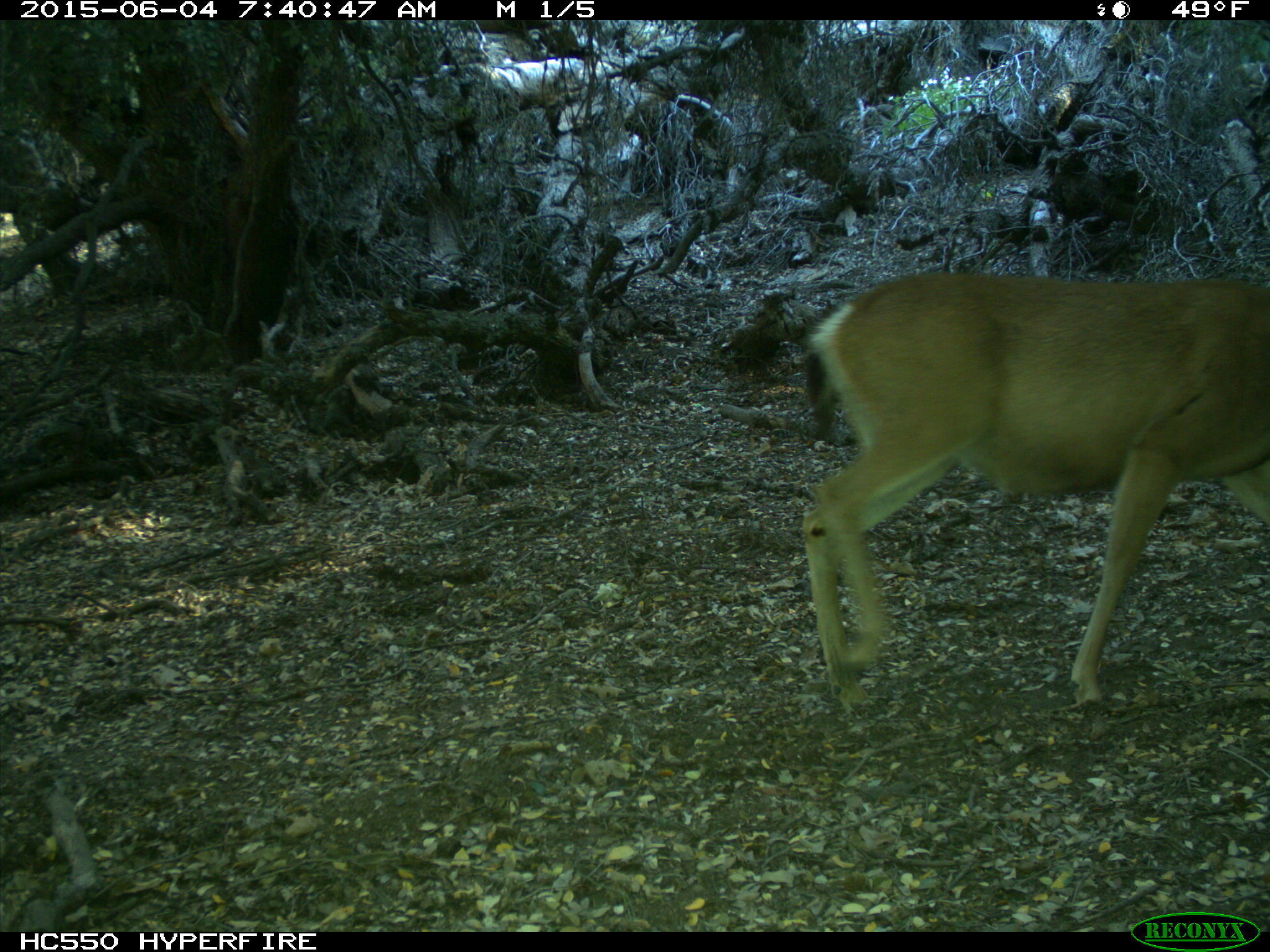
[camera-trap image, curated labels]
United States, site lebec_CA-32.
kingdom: Animalia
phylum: Chordata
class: Mammalia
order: Artiodactyla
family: Cervidae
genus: Odocoileus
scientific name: Odocoileus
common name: deer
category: unidentified deer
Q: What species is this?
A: Unidentified deer (deer) (Odocoileus).